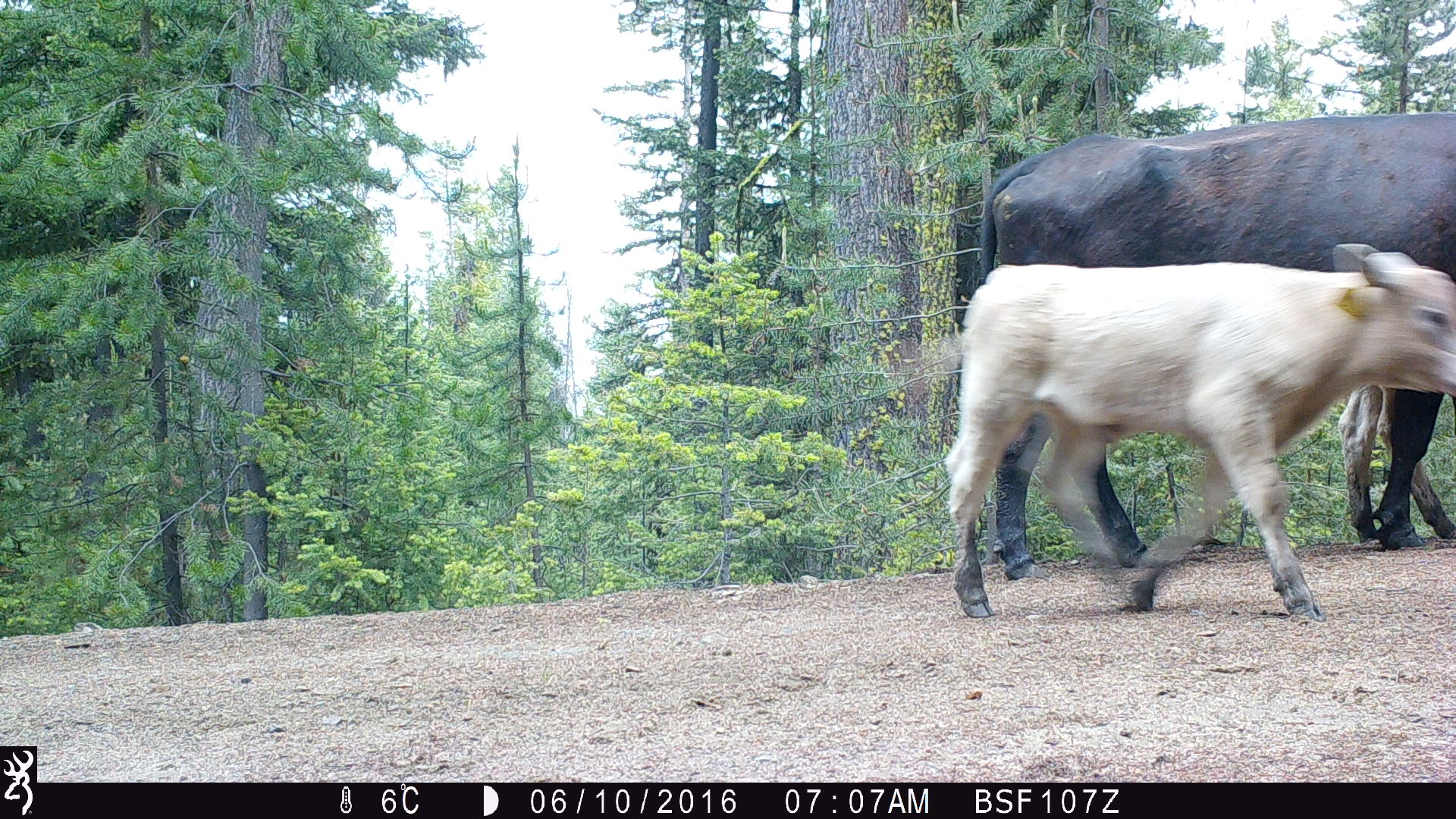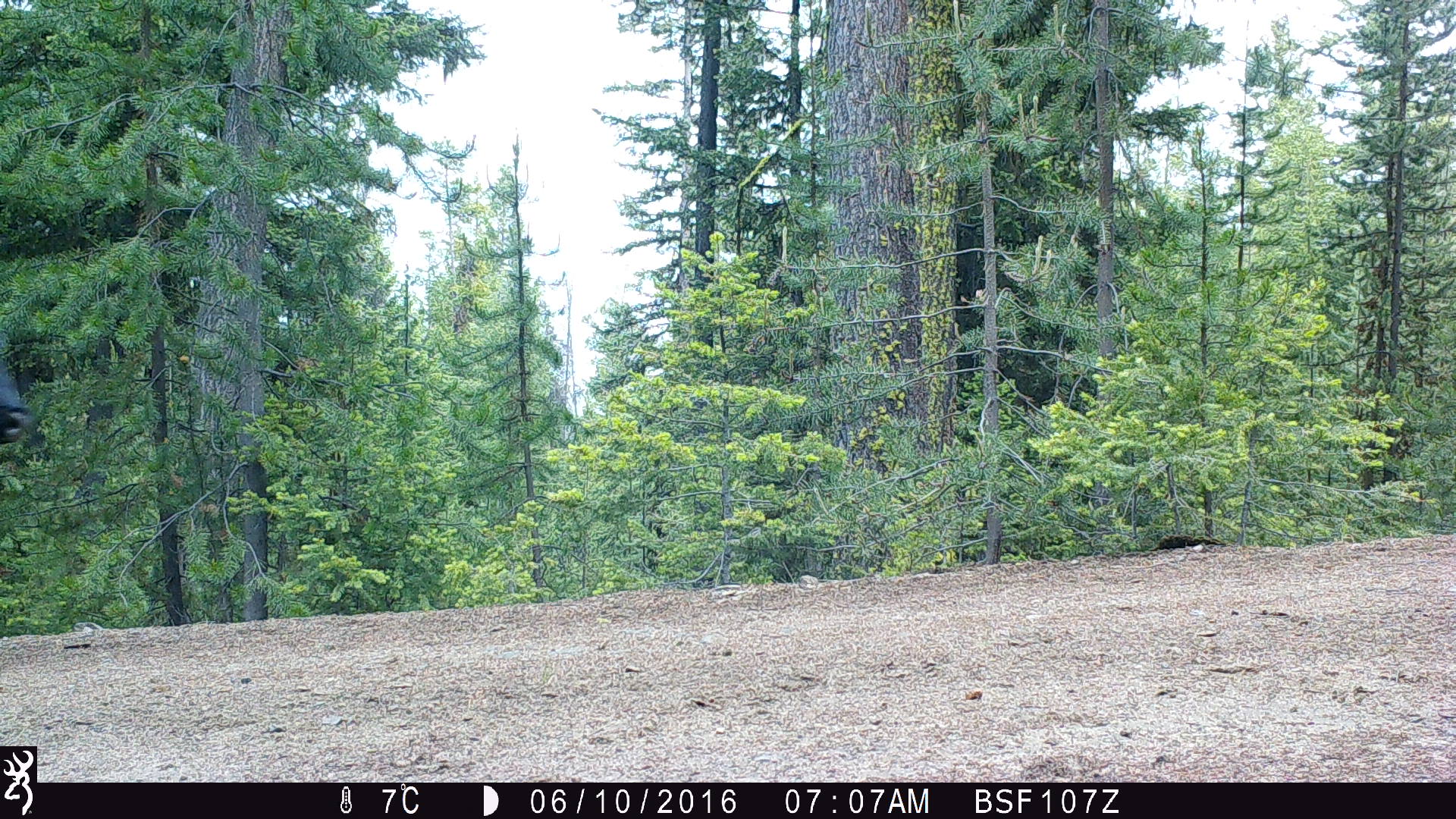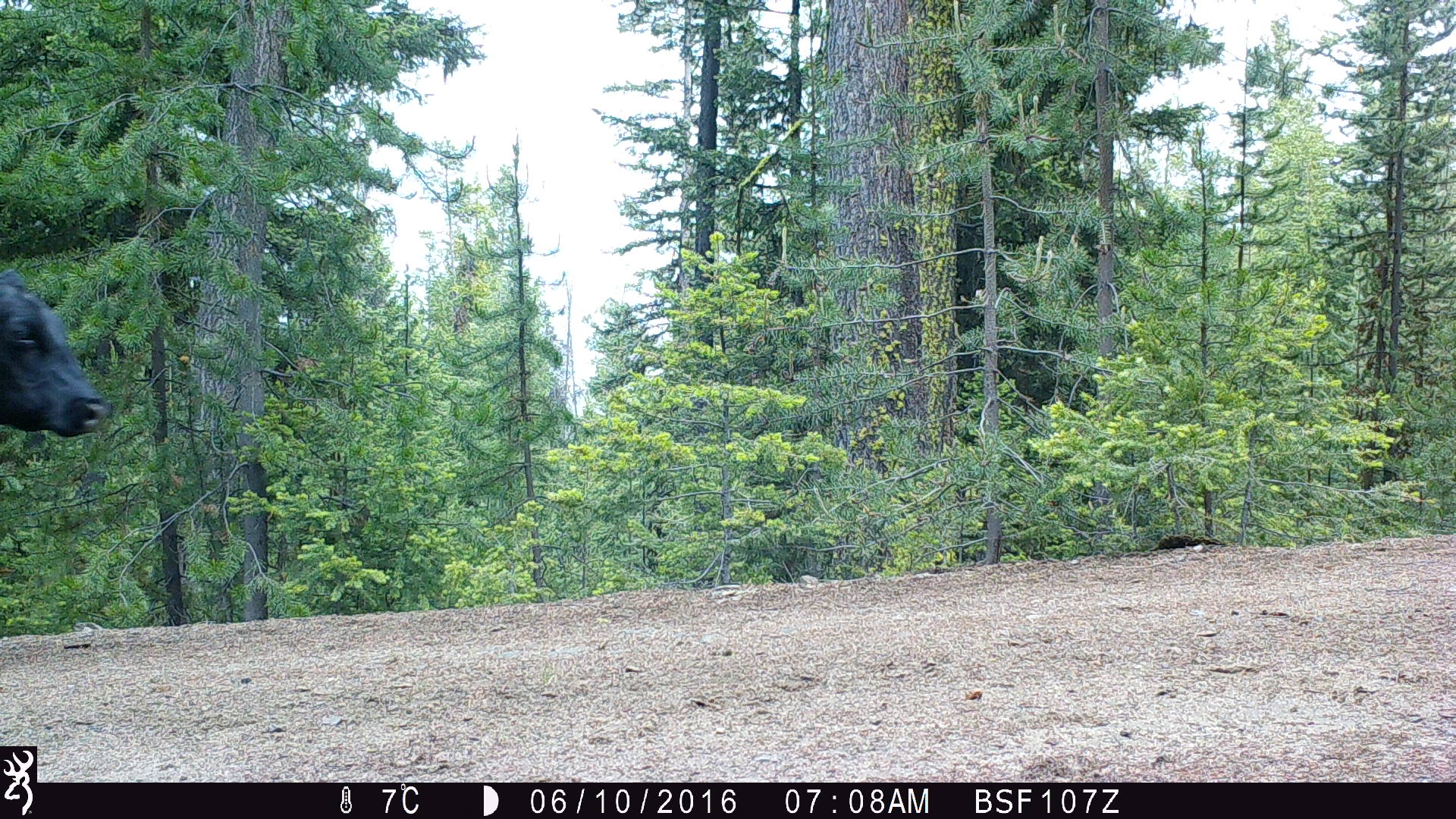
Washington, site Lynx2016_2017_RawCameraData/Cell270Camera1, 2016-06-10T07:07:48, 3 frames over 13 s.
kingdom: Animalia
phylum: Chordata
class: Mammalia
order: Artiodactyla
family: Bovidae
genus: Bos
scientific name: Bos taurus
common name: domestic cattle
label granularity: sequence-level